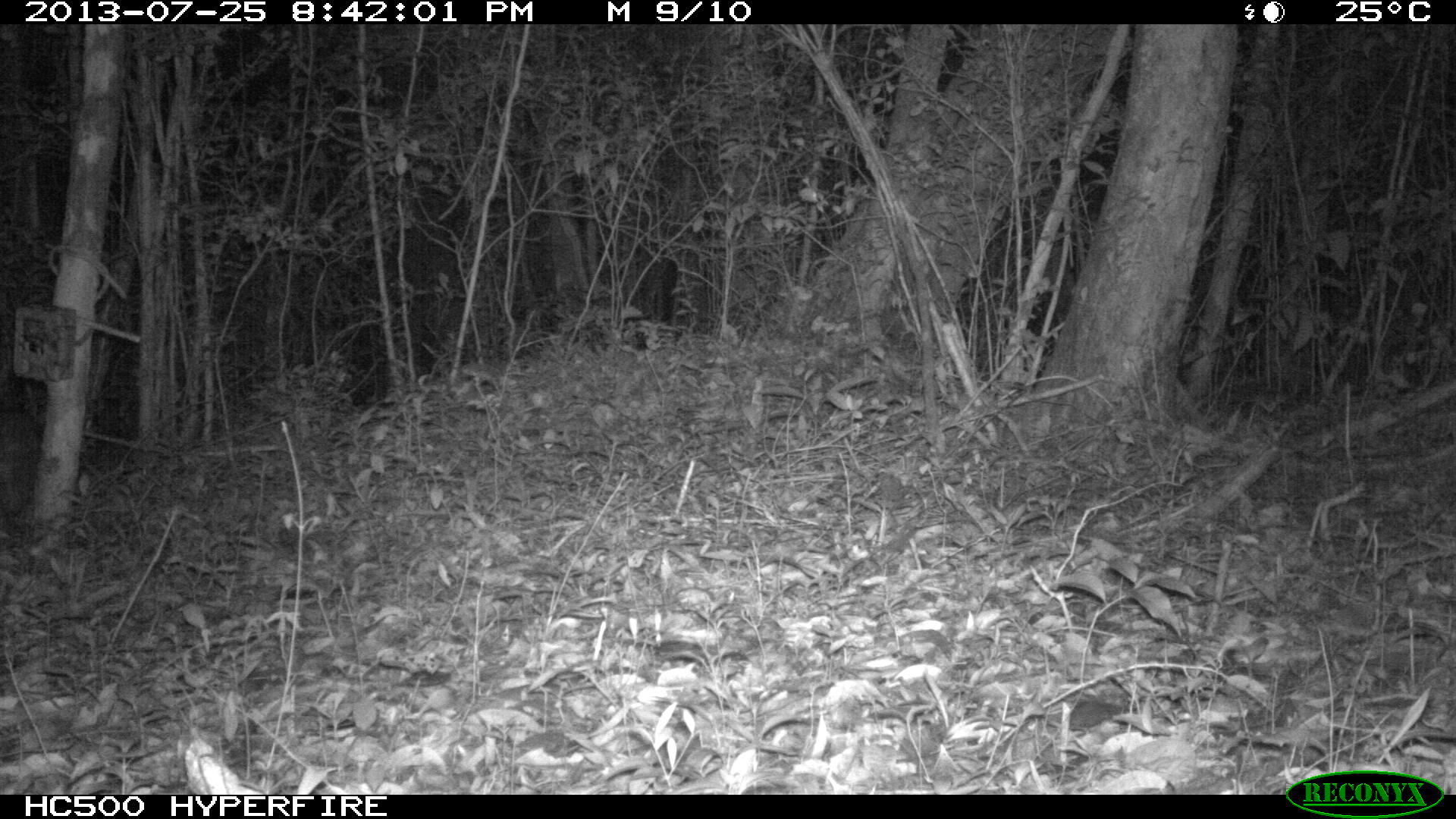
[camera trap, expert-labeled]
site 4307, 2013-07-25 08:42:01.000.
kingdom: Animalia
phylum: Chordata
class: Mammalia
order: Rodentia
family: Cuniculidae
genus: Cuniculus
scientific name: Cuniculus paca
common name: lowland paca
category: agouti paca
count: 1